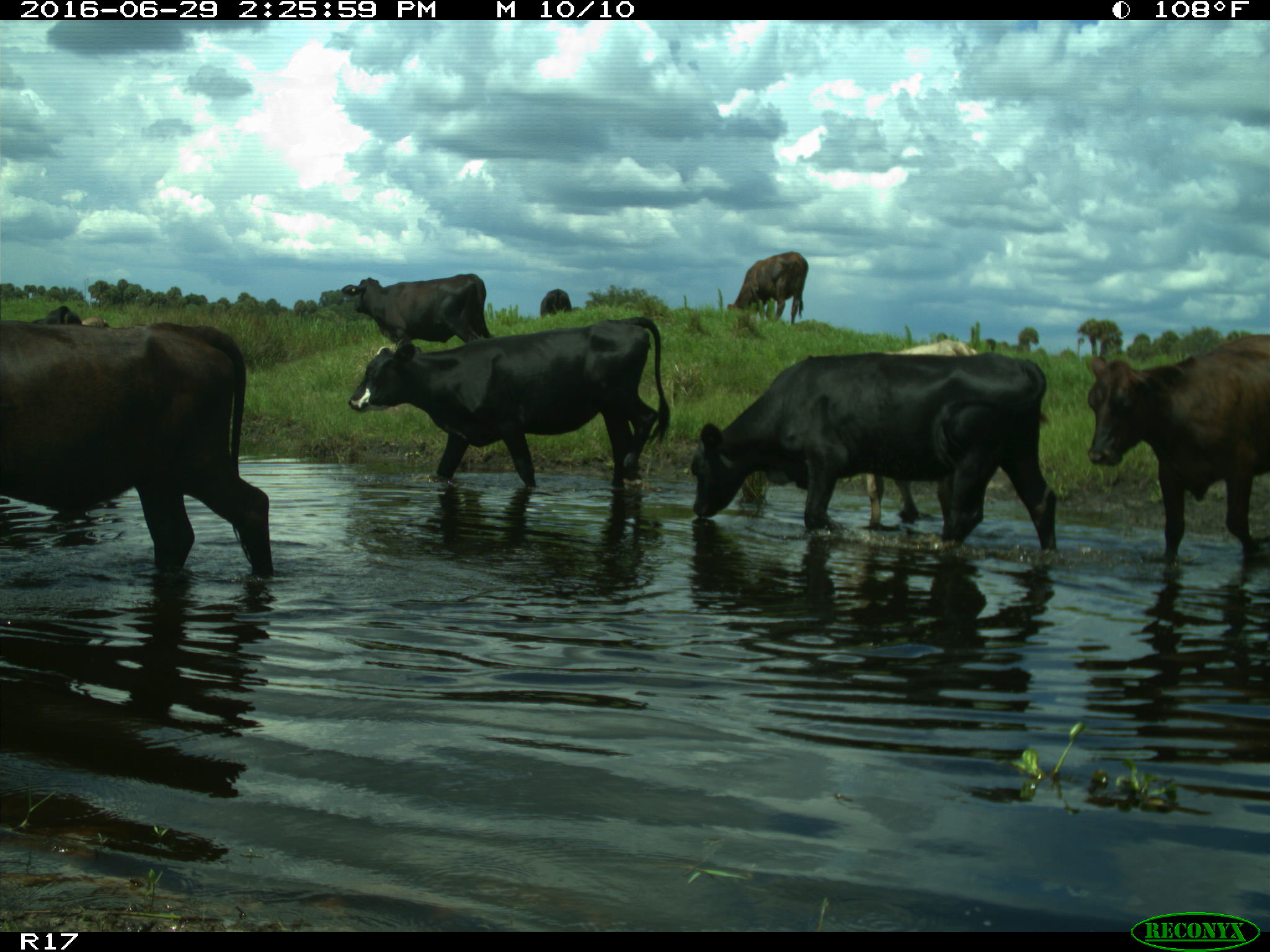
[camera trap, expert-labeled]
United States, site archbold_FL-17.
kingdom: Animalia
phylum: Chordata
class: Mammalia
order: Artiodactyla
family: Bovidae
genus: Bos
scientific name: Bos taurus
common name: domestic cow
Bos taurus (domestic cow).